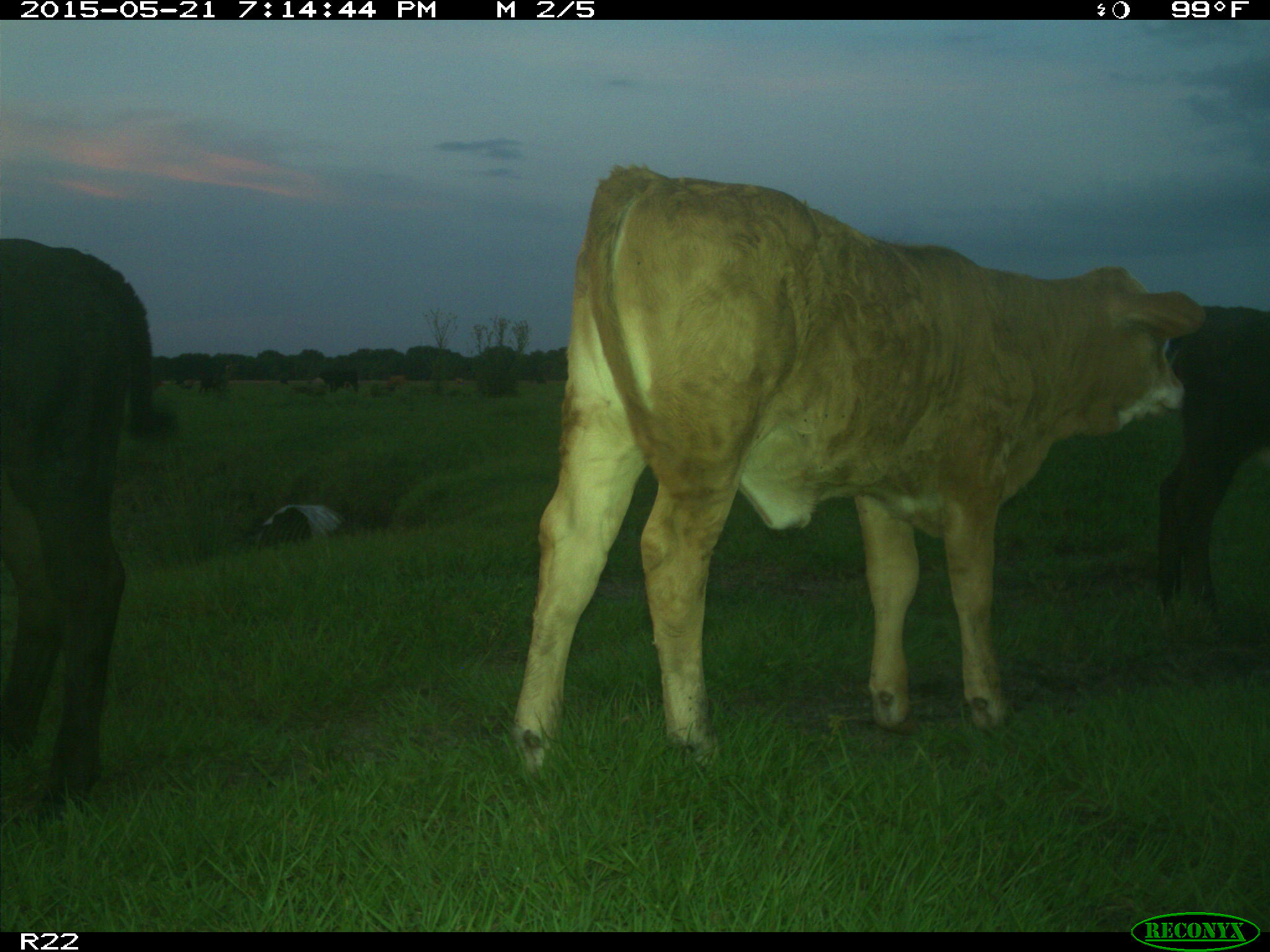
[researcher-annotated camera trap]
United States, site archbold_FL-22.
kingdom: Animalia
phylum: Chordata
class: Mammalia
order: Artiodactyla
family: Bovidae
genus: Bos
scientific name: Bos taurus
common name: domestic cow